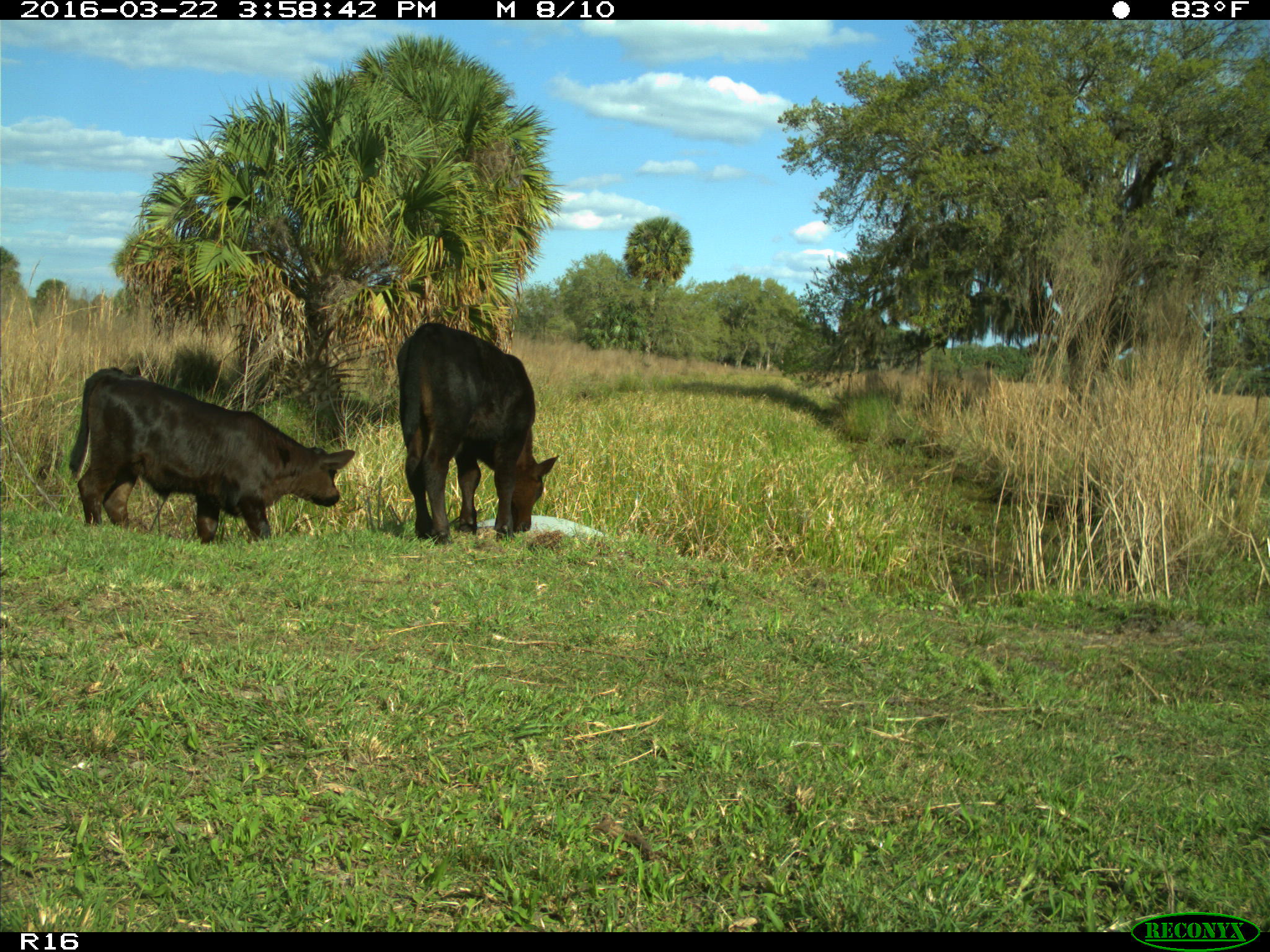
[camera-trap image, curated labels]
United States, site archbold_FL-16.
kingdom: Animalia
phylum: Chordata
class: Mammalia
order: Artiodactyla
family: Bovidae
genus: Bos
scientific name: Bos taurus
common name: domestic cow